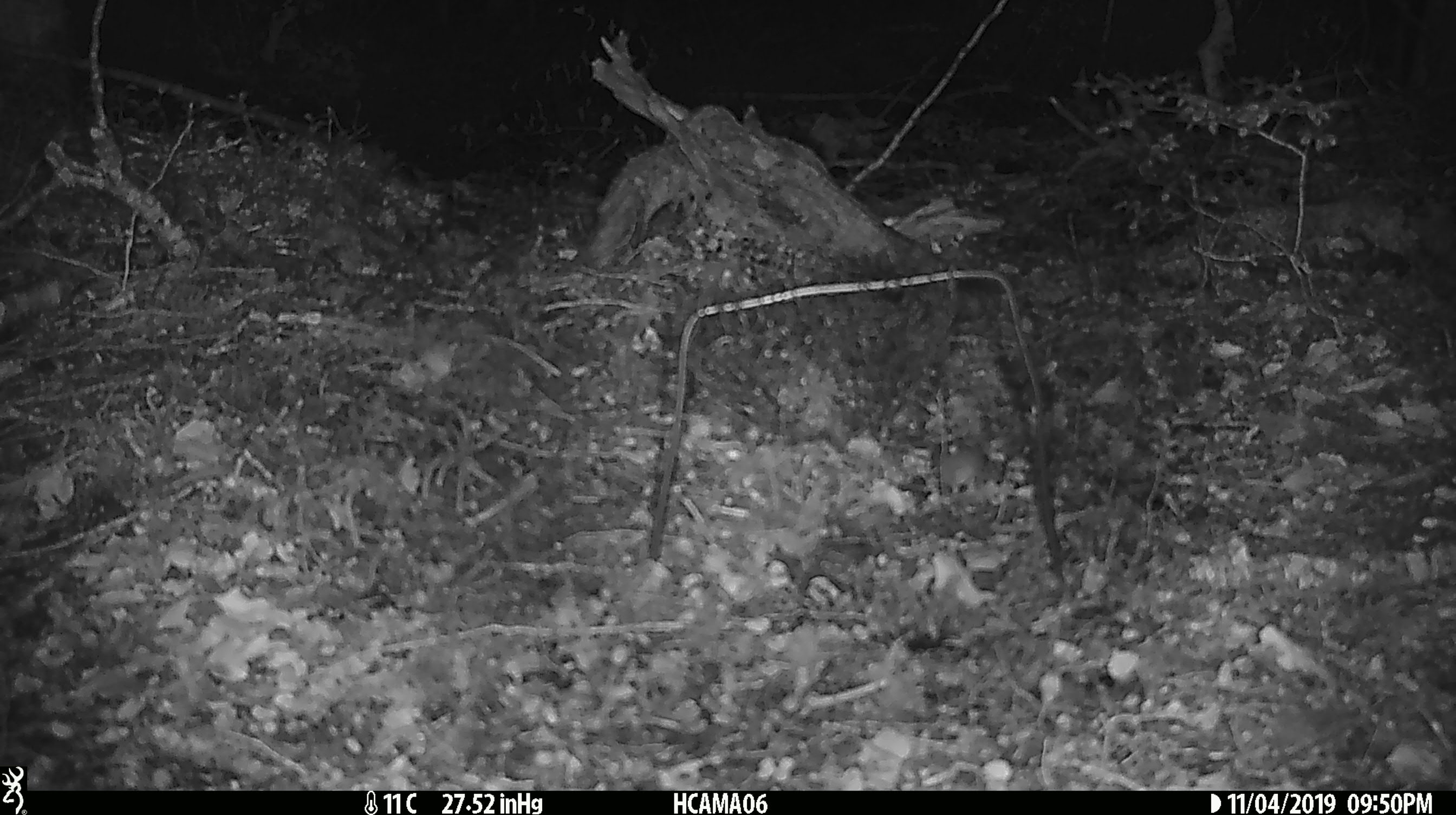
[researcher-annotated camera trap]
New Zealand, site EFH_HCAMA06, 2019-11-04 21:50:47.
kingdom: Animalia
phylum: Chordata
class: Mammalia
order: Rodentia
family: Muridae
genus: Mus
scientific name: Mus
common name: mouse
Mouse (Mus).